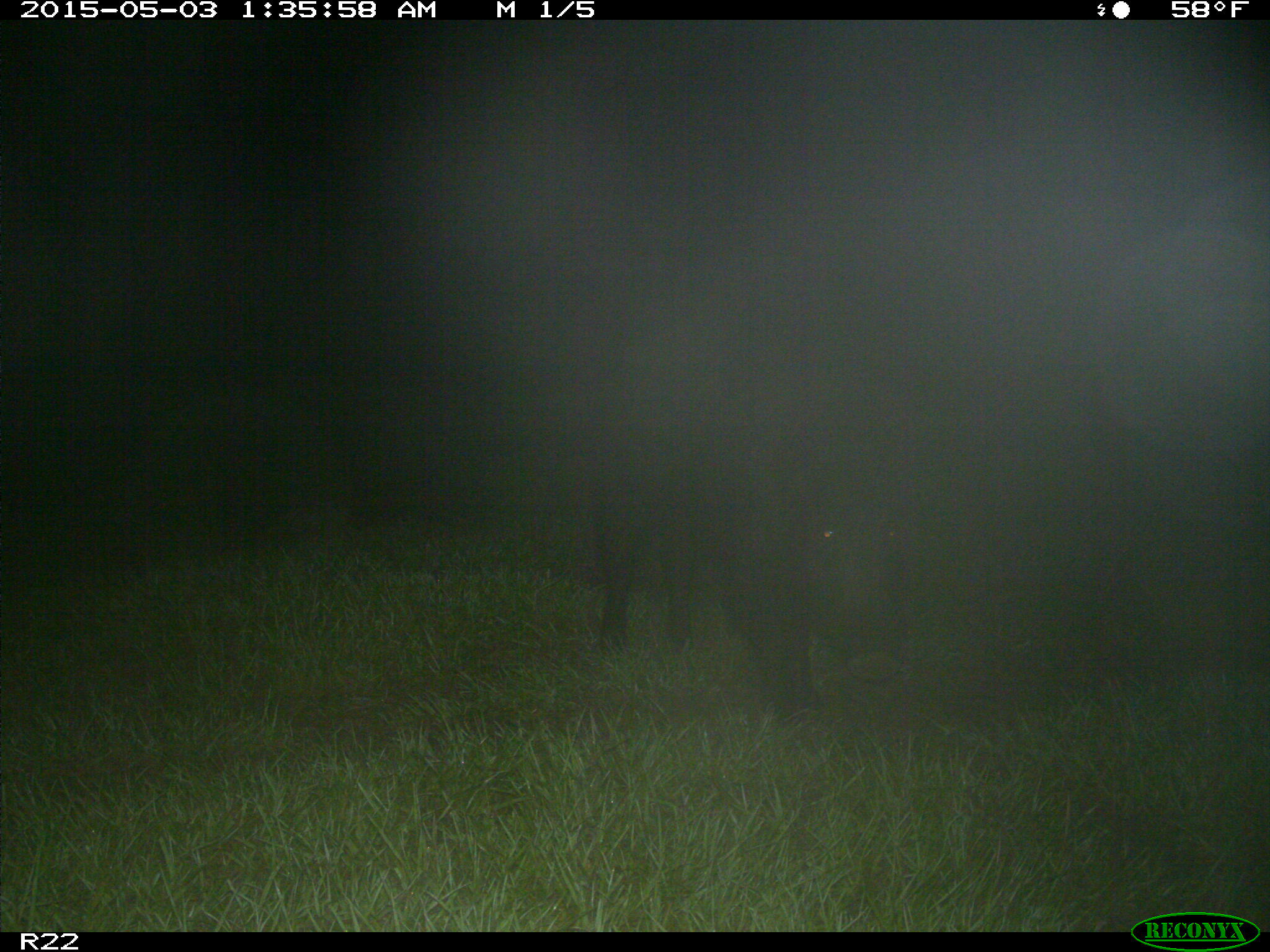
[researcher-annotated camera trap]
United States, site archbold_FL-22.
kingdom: Animalia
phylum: Chordata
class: Mammalia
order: Artiodactyla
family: Suidae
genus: Sus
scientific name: Sus scrofa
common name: wild boar